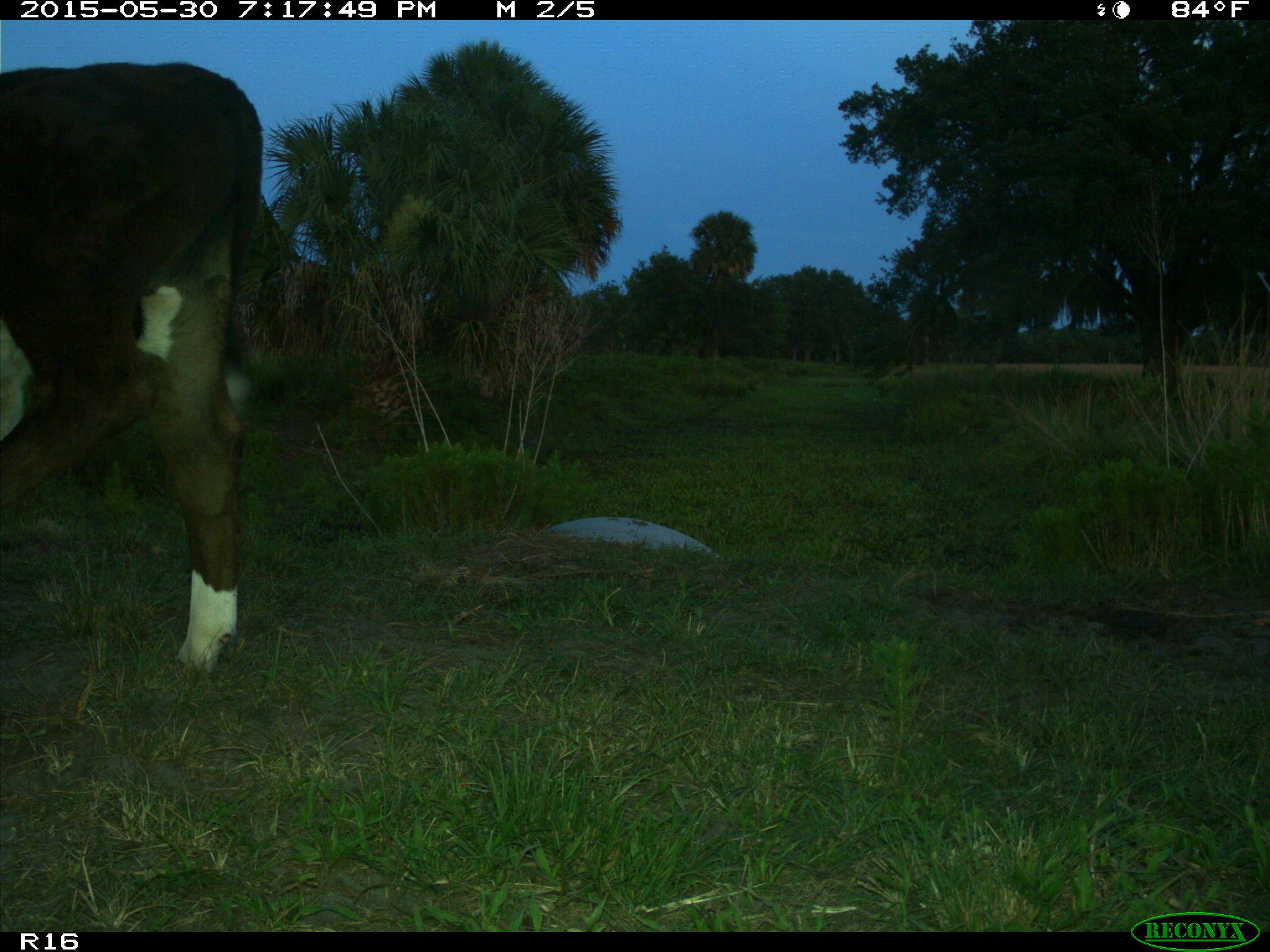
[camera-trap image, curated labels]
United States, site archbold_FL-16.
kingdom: Animalia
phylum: Chordata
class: Mammalia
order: Artiodactyla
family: Bovidae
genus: Bos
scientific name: Bos taurus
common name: domestic cow